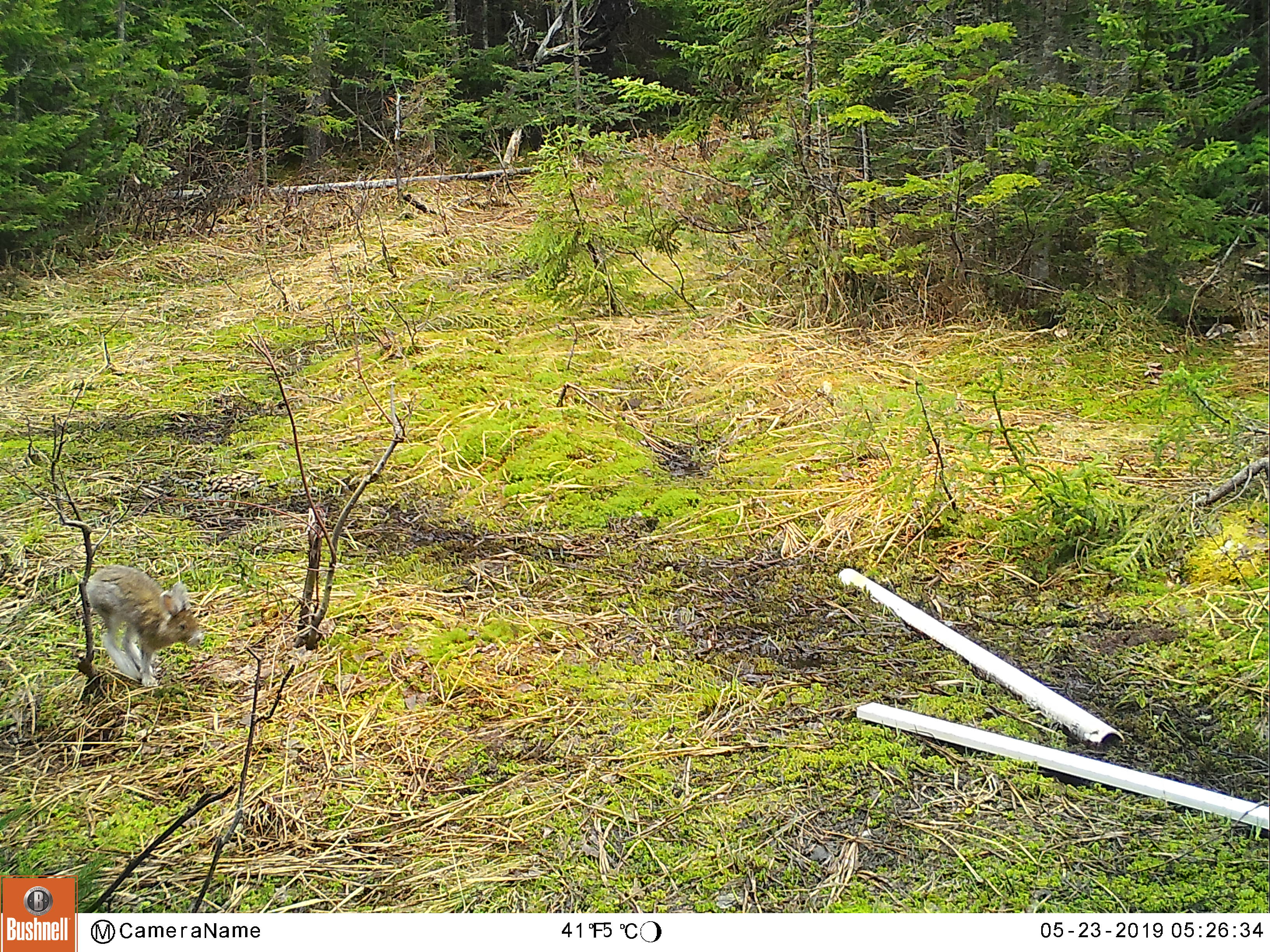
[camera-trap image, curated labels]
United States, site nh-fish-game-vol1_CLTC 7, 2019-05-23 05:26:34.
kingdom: Animalia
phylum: Chordata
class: Mammalia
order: Lagomorpha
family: Leporidae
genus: Lepus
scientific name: Lepus americanus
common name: snowshoe hare